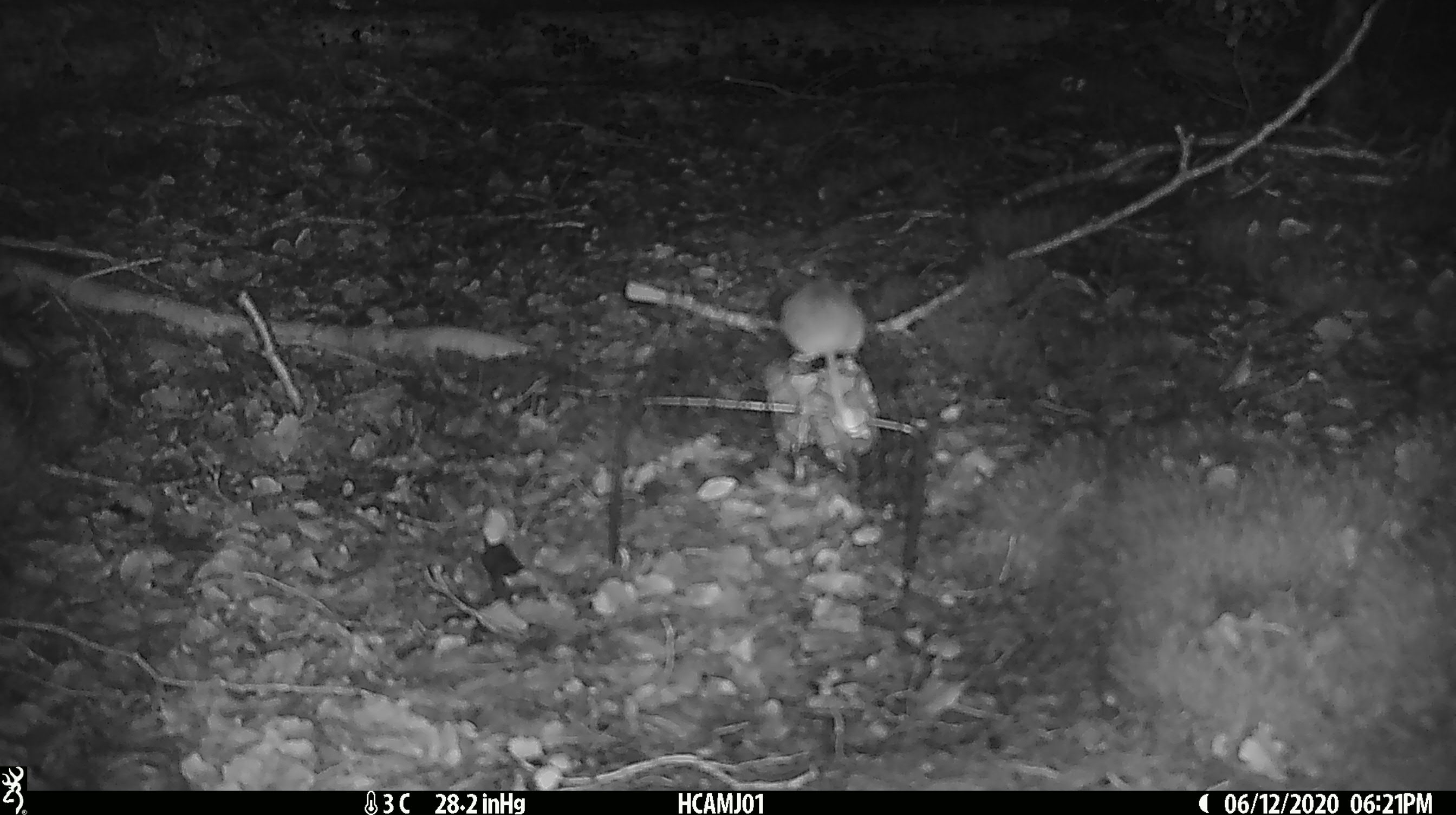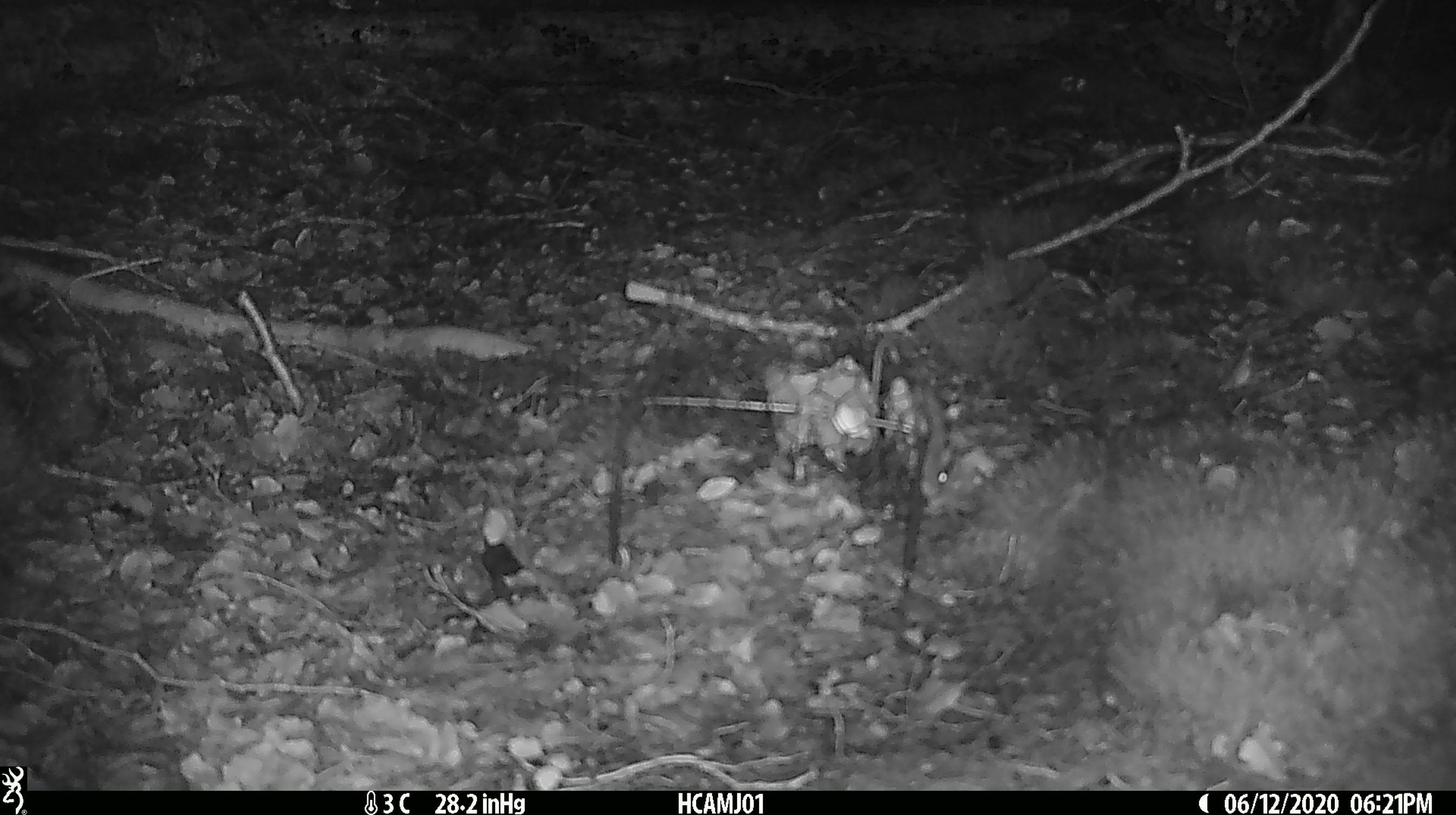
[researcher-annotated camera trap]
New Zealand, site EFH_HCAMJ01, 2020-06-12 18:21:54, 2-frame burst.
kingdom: Animalia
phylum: Chordata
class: Mammalia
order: Rodentia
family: Muridae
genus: Mus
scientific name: Mus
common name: mouse